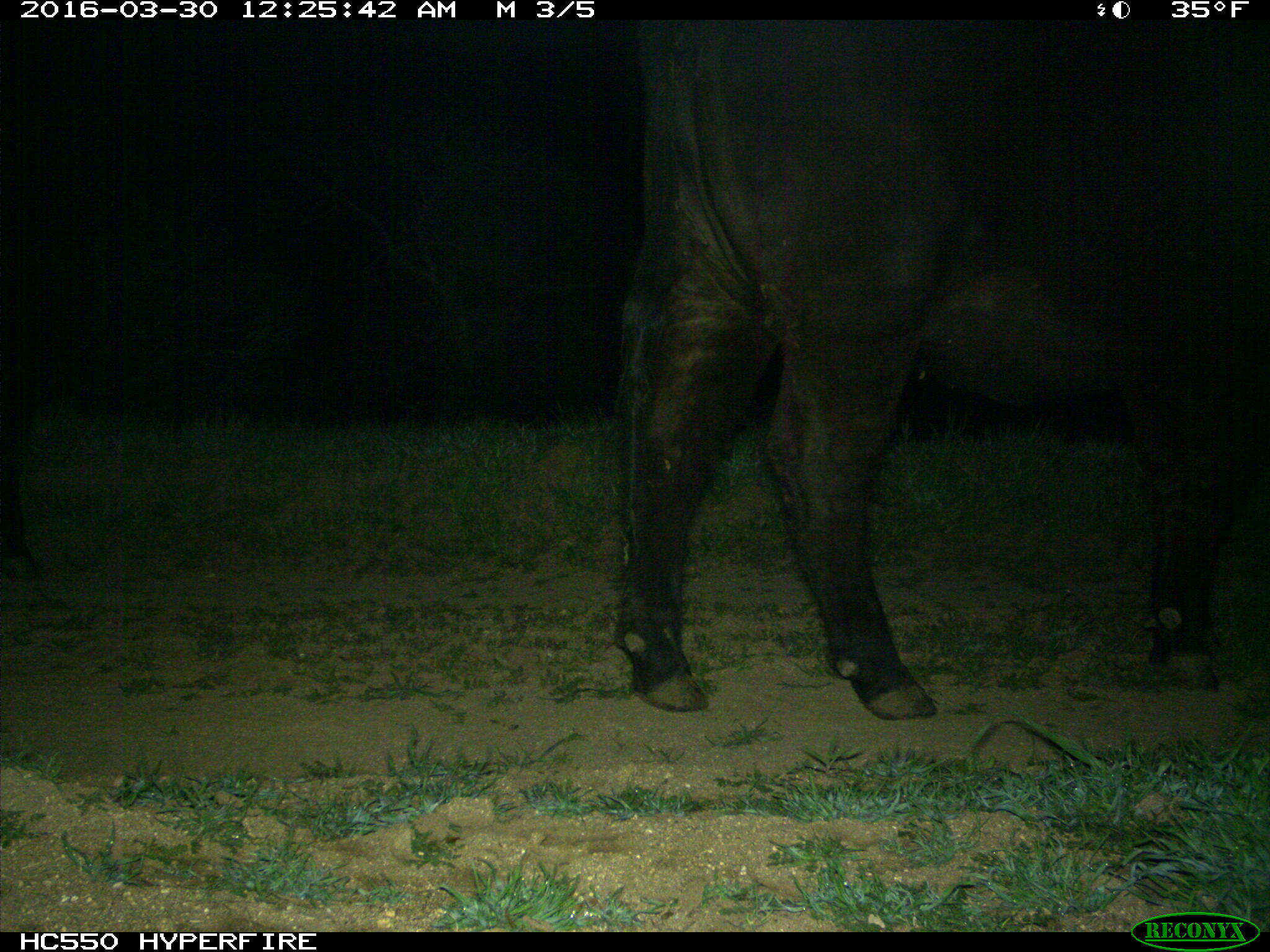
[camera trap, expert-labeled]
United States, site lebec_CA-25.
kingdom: Animalia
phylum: Chordata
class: Mammalia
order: Artiodactyla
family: Bovidae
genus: Bos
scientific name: Bos taurus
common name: domestic cow